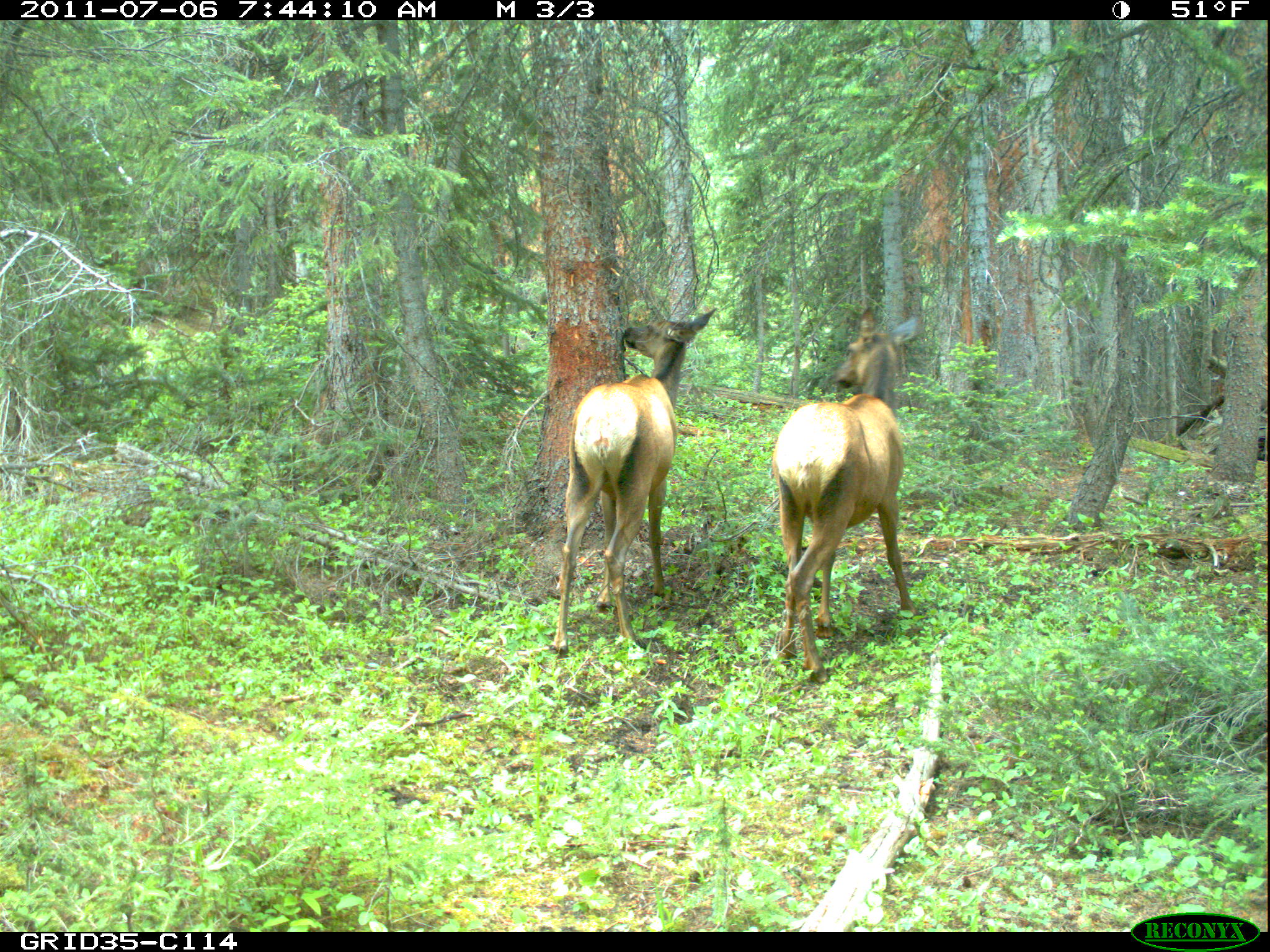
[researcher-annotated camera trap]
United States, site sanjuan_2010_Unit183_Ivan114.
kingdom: Animalia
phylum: Chordata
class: Mammalia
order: Artiodactyla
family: Cervidae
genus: Cervus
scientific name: Cervus elaphus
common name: red deer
Cervus elaphus (red deer).